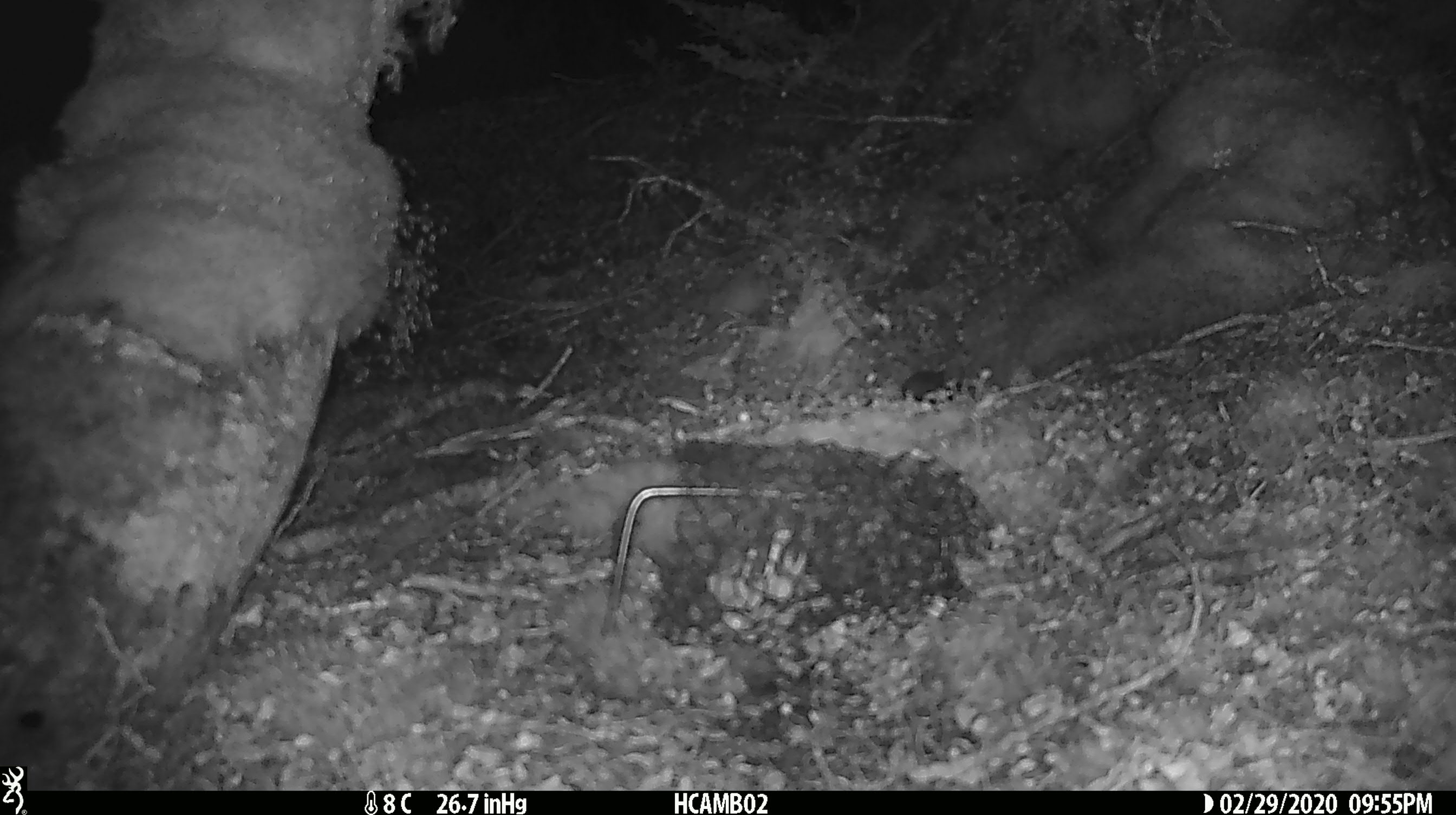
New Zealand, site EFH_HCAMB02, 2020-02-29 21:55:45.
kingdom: Animalia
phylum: Chordata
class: Mammalia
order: Rodentia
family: Muridae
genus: Mus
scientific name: Mus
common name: mouse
Mouse (Mus).